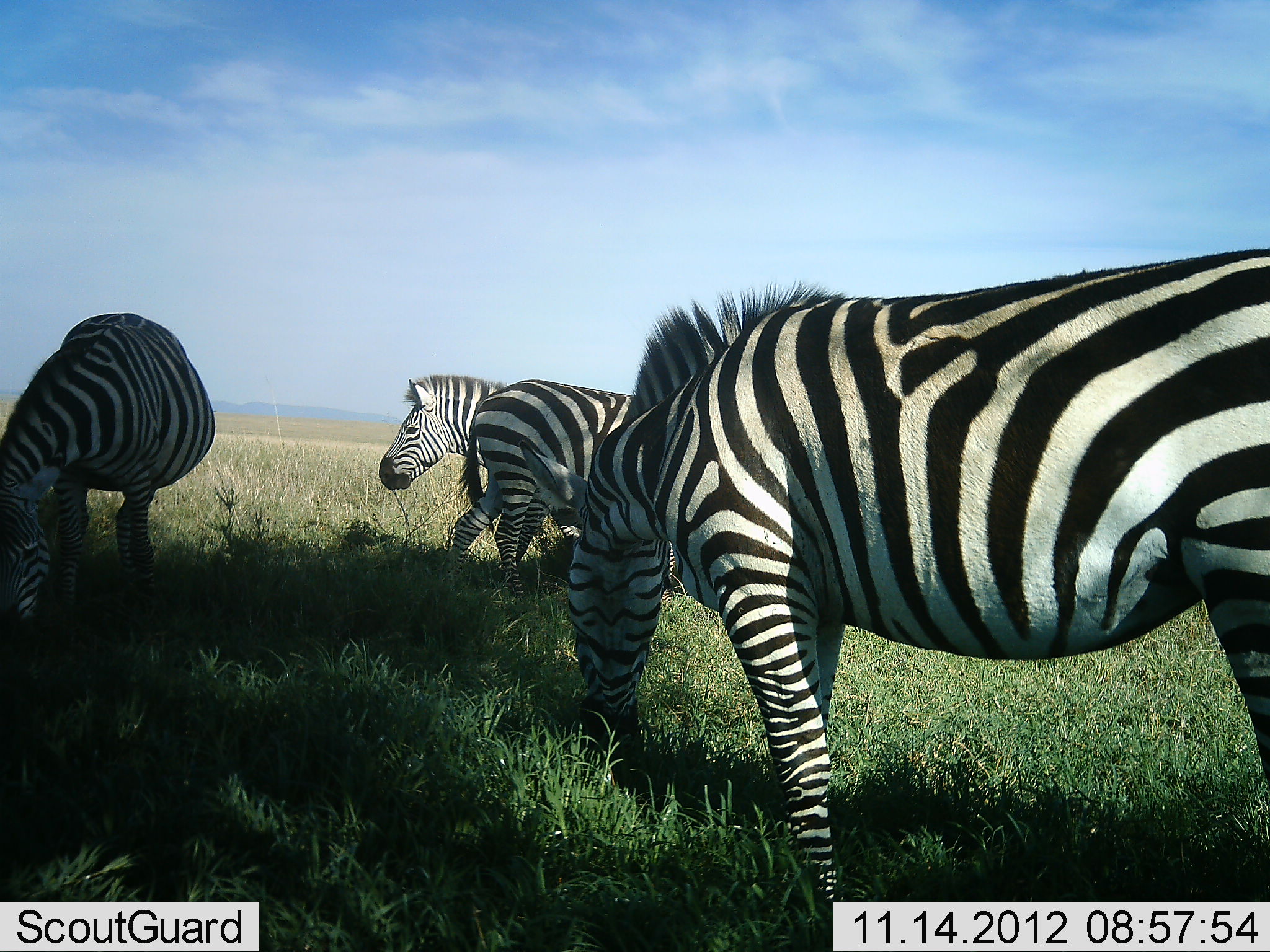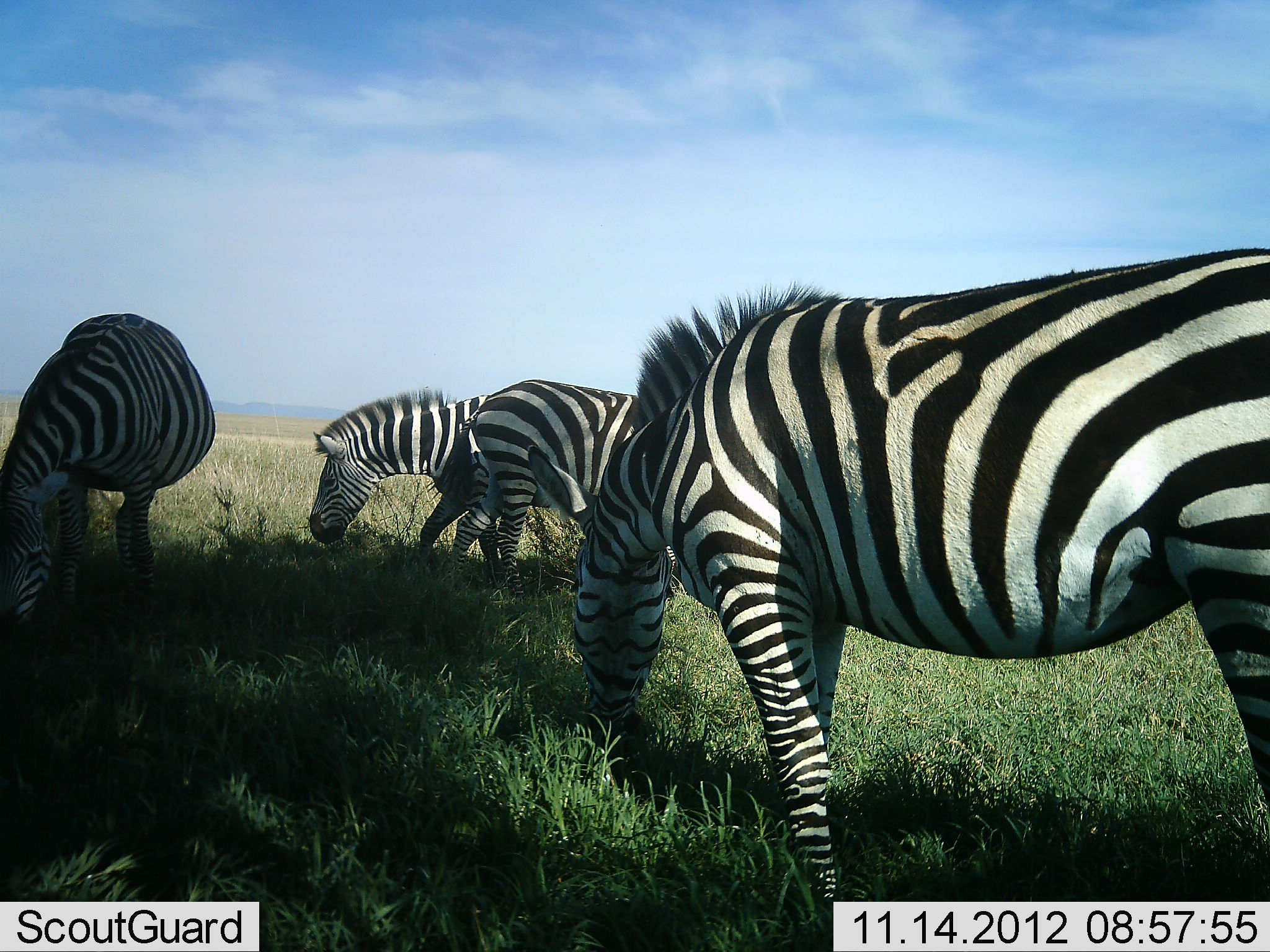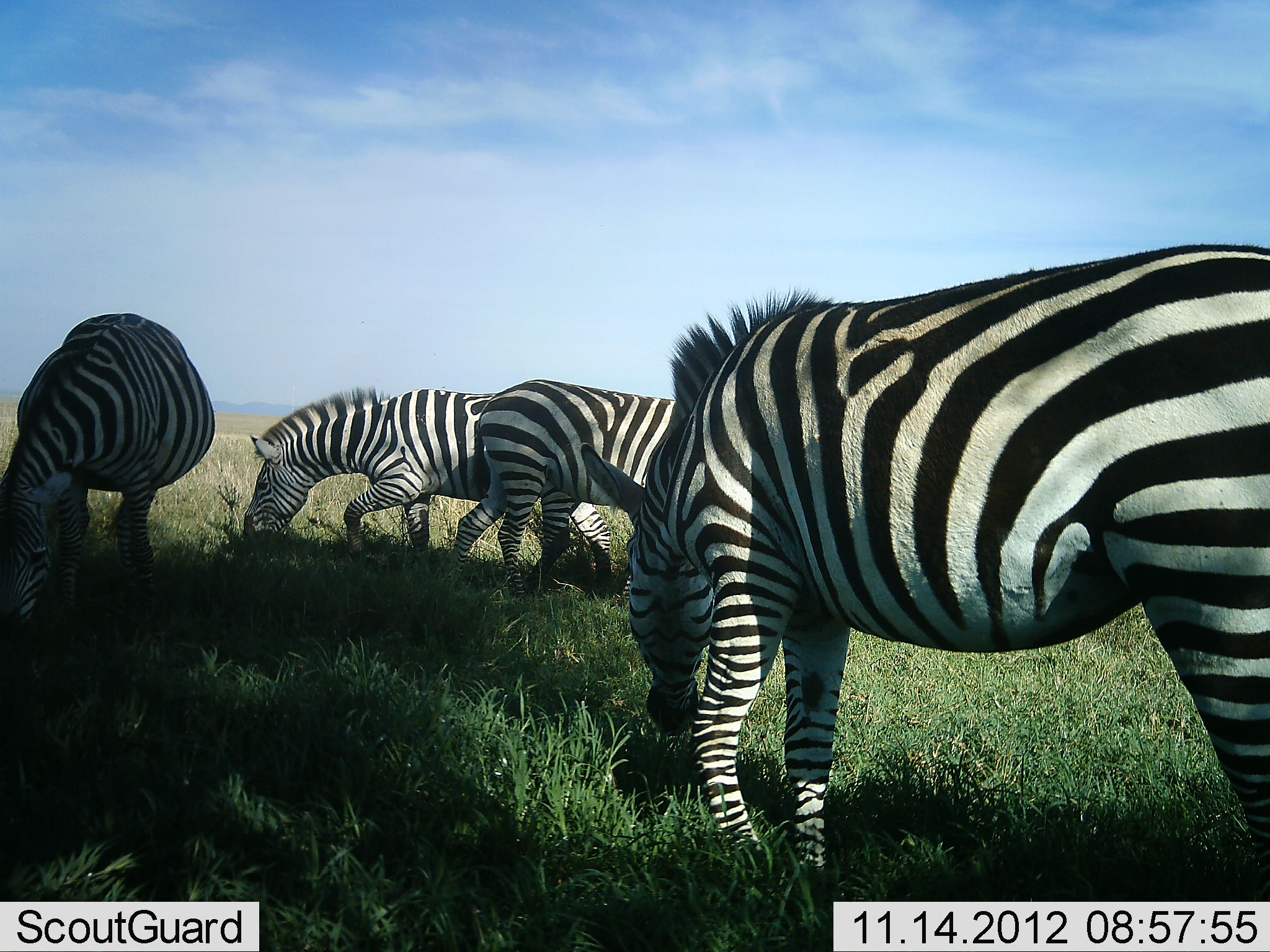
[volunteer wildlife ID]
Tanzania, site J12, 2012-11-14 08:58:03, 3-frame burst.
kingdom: Animalia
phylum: Chordata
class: Mammalia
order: Perissodactyla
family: Equidae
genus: Equus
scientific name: Equus quagga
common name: plains zebra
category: zebra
Zebra (plains zebra) (Equus quagga), count 4. Behavior (volunteer vote fractions): standing 30%, resting 0%, moving 10%, interacting 0%. Young present (vote fraction): 0%. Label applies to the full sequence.